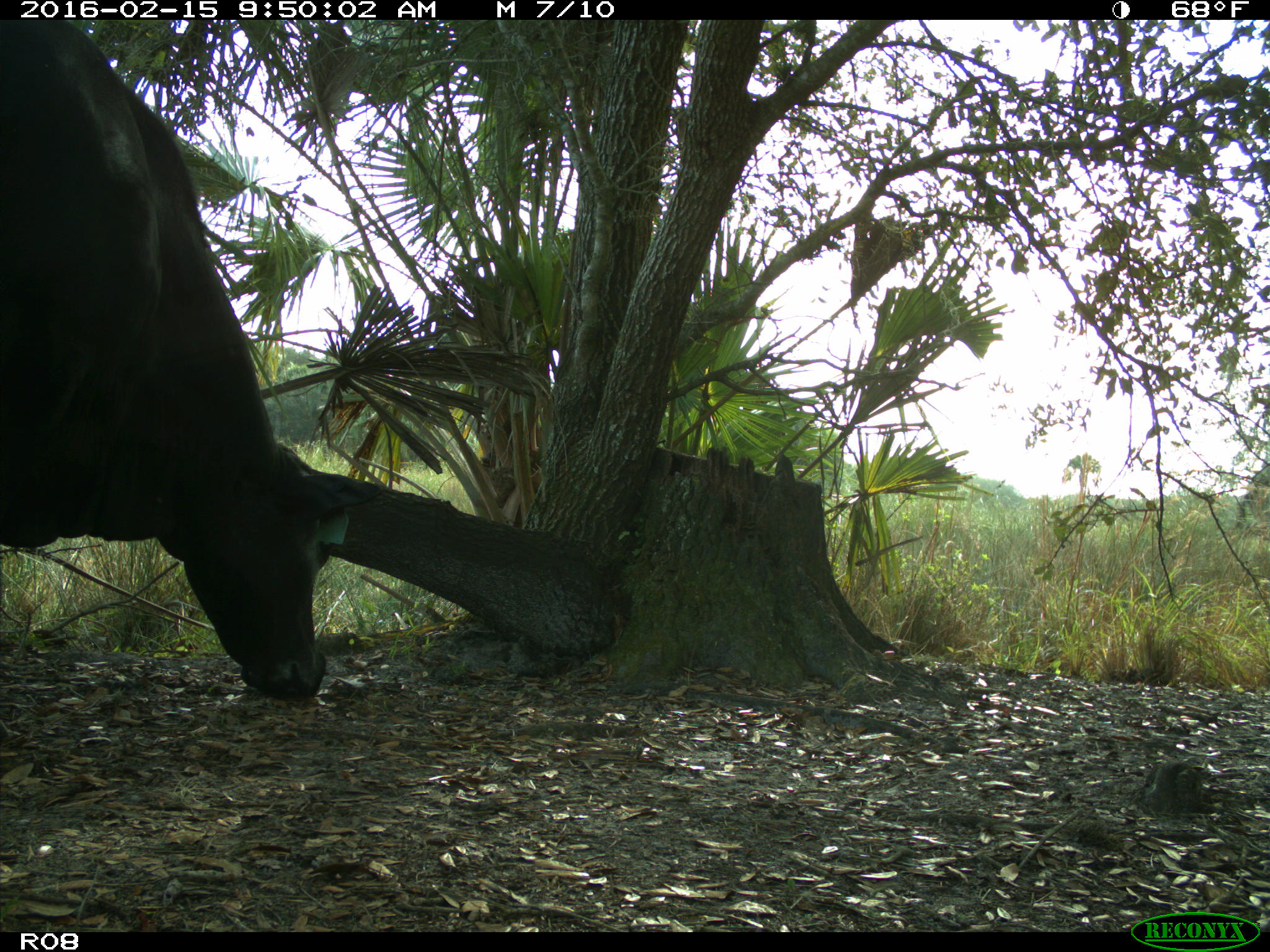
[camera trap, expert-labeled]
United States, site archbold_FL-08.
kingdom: Animalia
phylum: Chordata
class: Mammalia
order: Artiodactyla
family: Bovidae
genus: Bos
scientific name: Bos taurus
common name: domestic cow